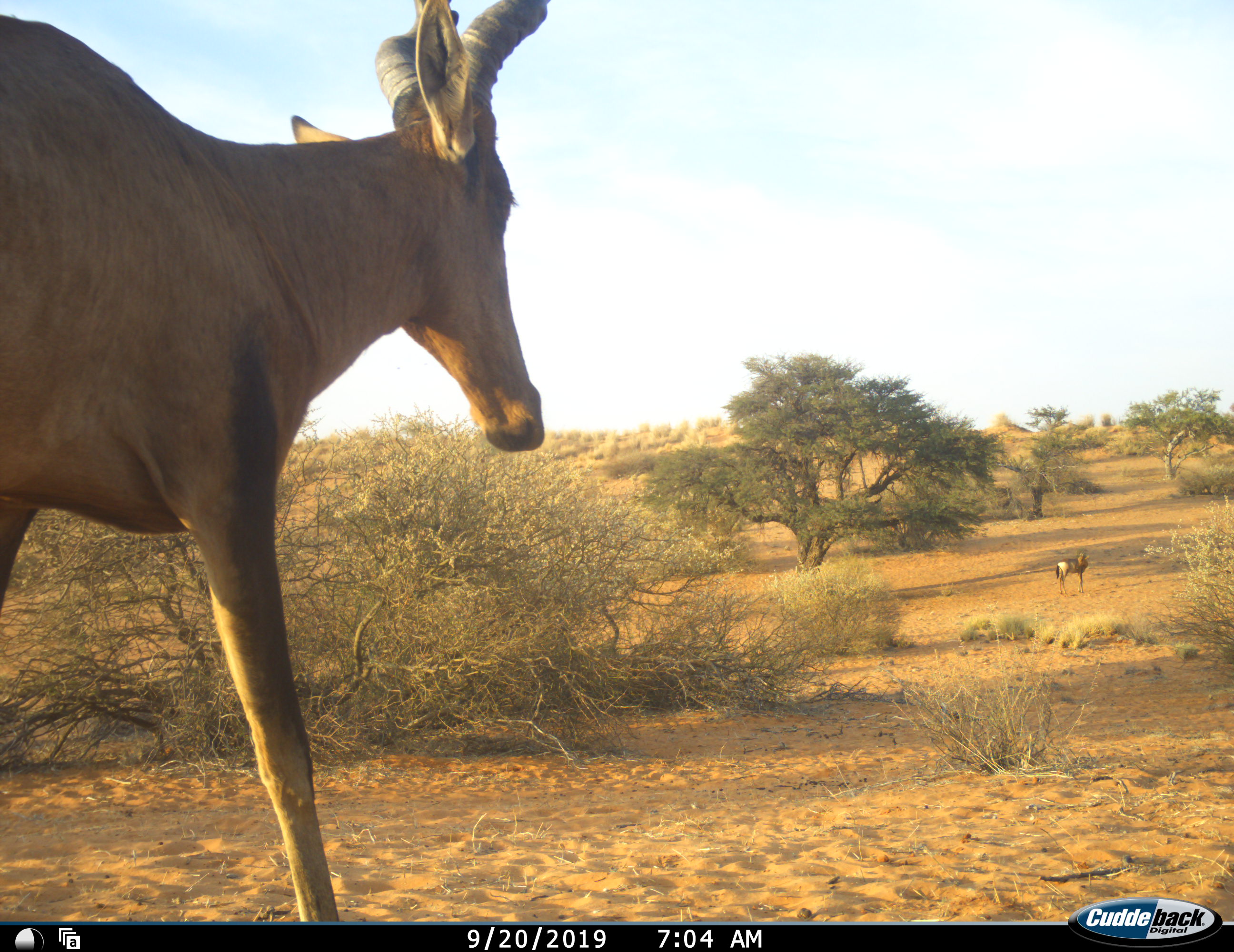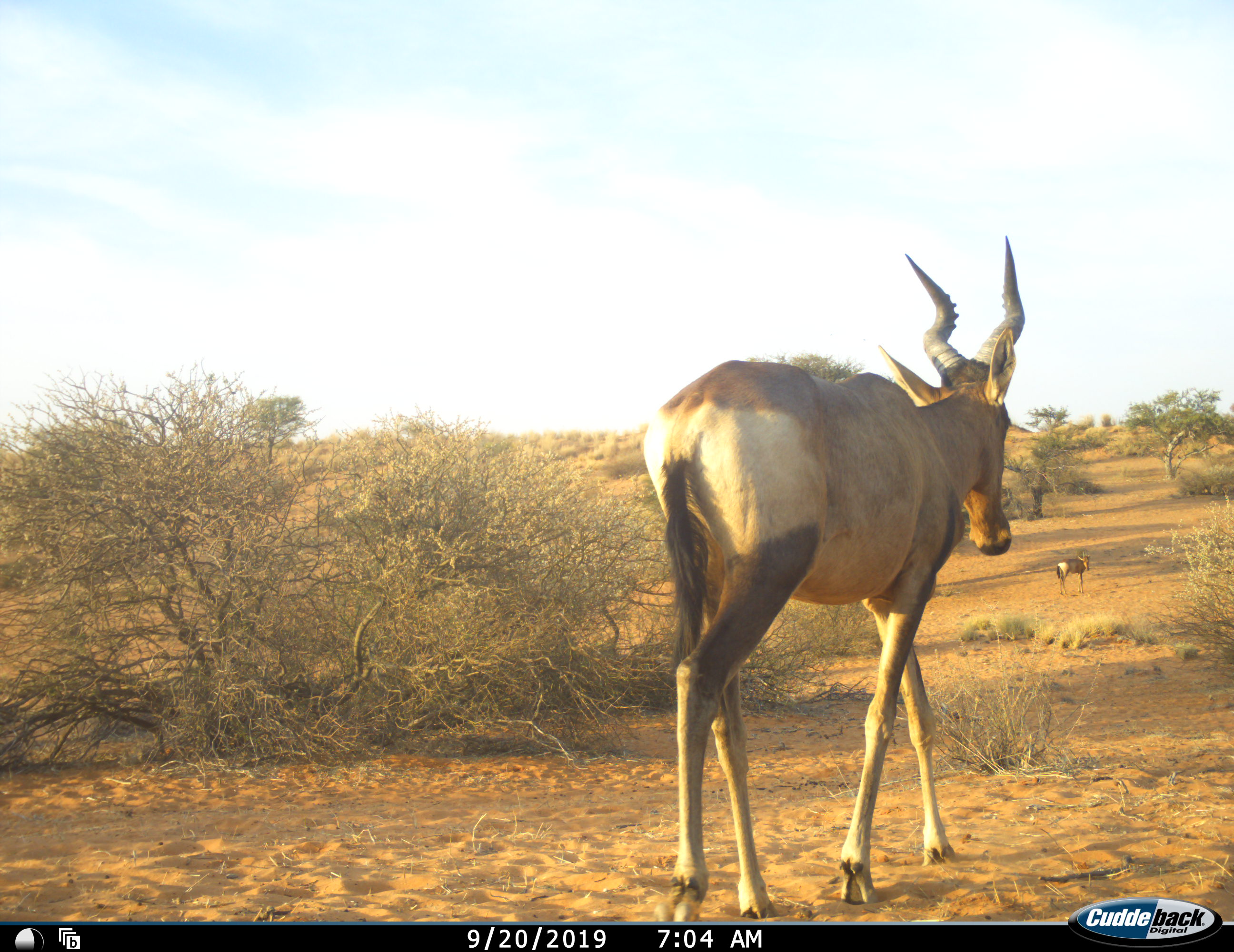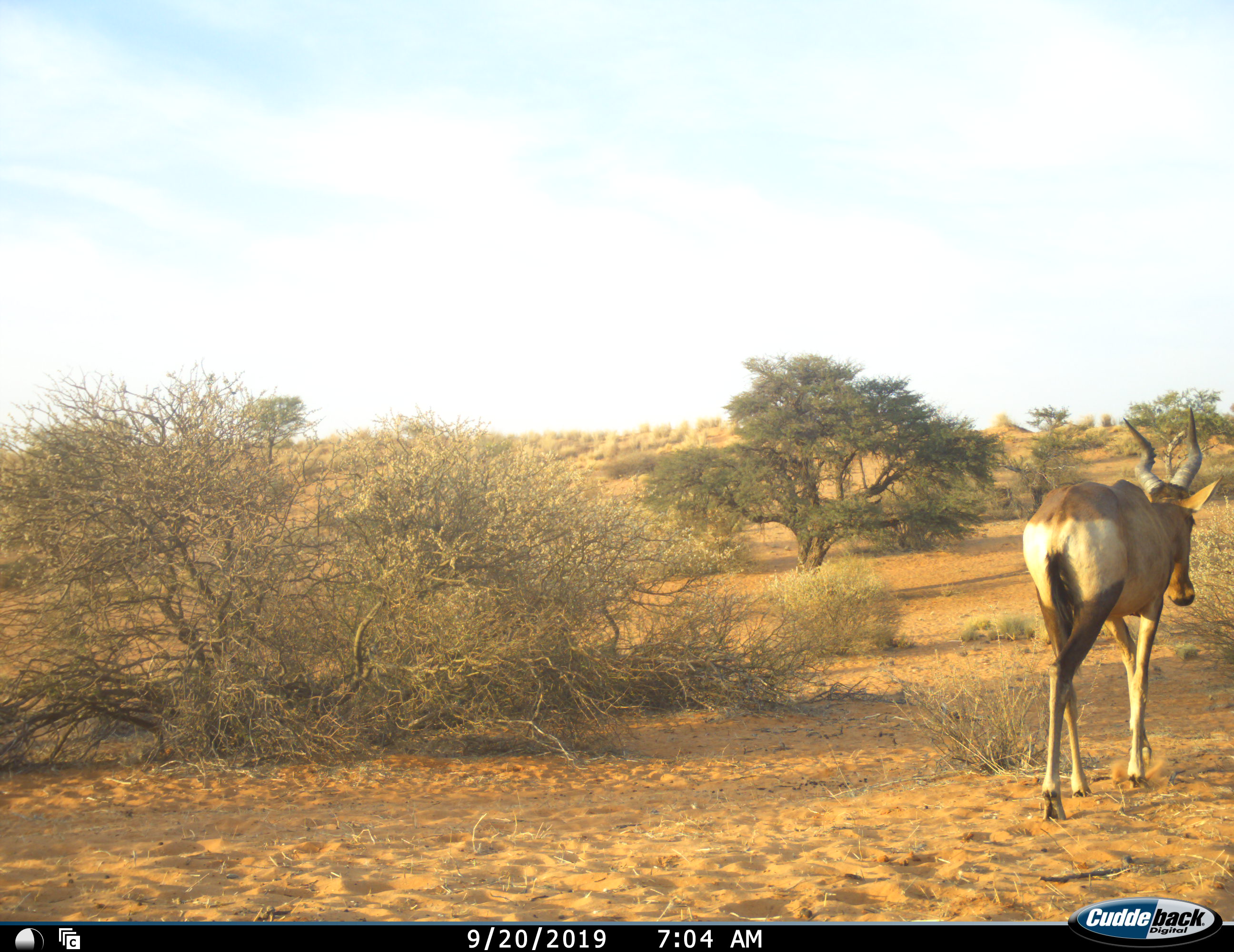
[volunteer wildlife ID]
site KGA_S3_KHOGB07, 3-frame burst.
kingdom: Animalia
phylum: Chordata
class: Mammalia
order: Artiodactyla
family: Bovidae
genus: Alcelaphus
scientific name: Alcelaphus buselaphus caama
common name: red hartebeest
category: hartebeestred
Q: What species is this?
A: Hartebeestred (red hartebeest) (Alcelaphus buselaphus caama).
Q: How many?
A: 2.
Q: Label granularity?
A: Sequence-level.